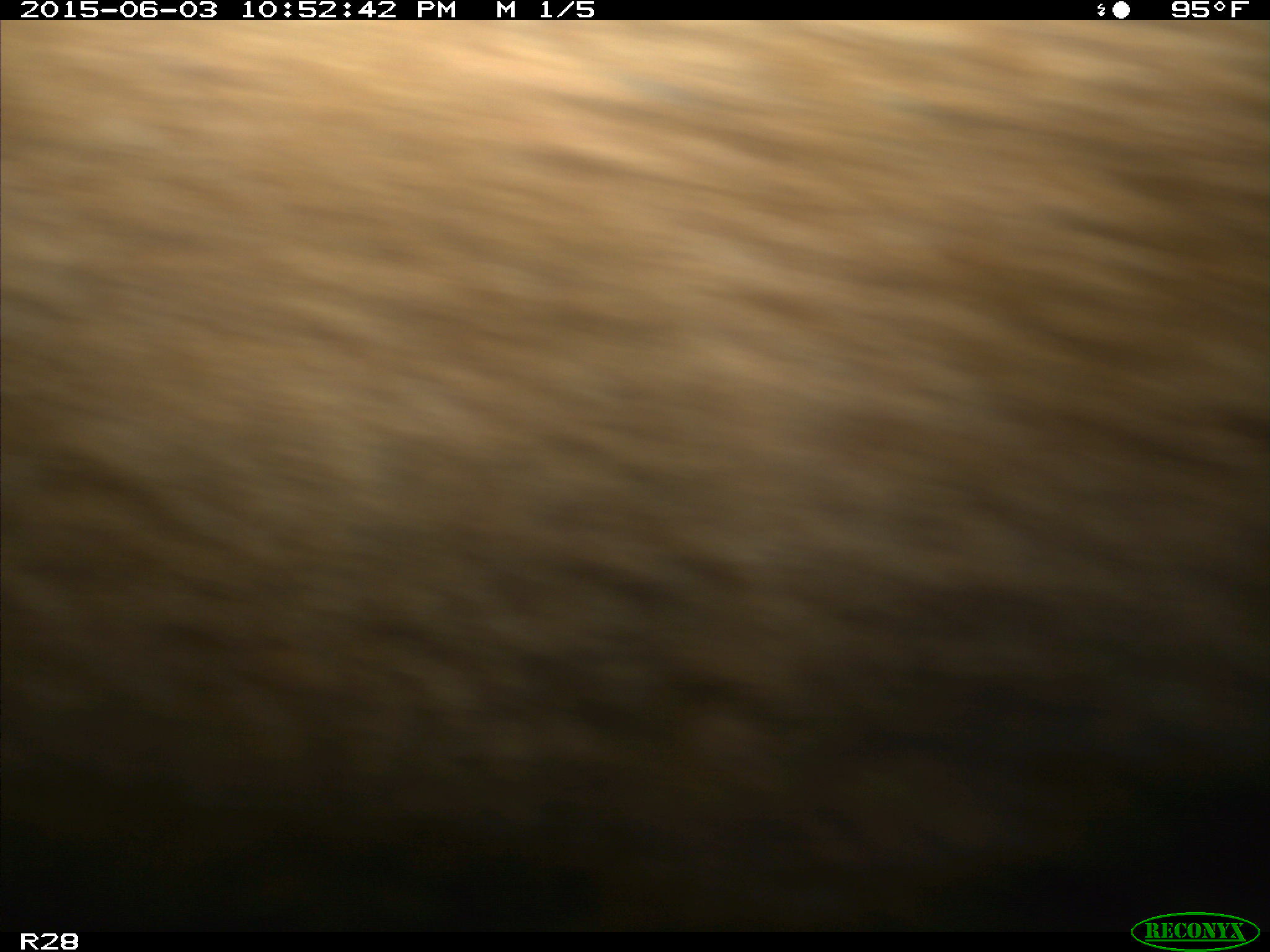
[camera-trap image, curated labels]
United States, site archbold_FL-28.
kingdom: Animalia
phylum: Chordata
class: Mammalia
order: Artiodactyla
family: Bovidae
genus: Bos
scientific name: Bos taurus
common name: domestic cow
Bos taurus (domestic cow).